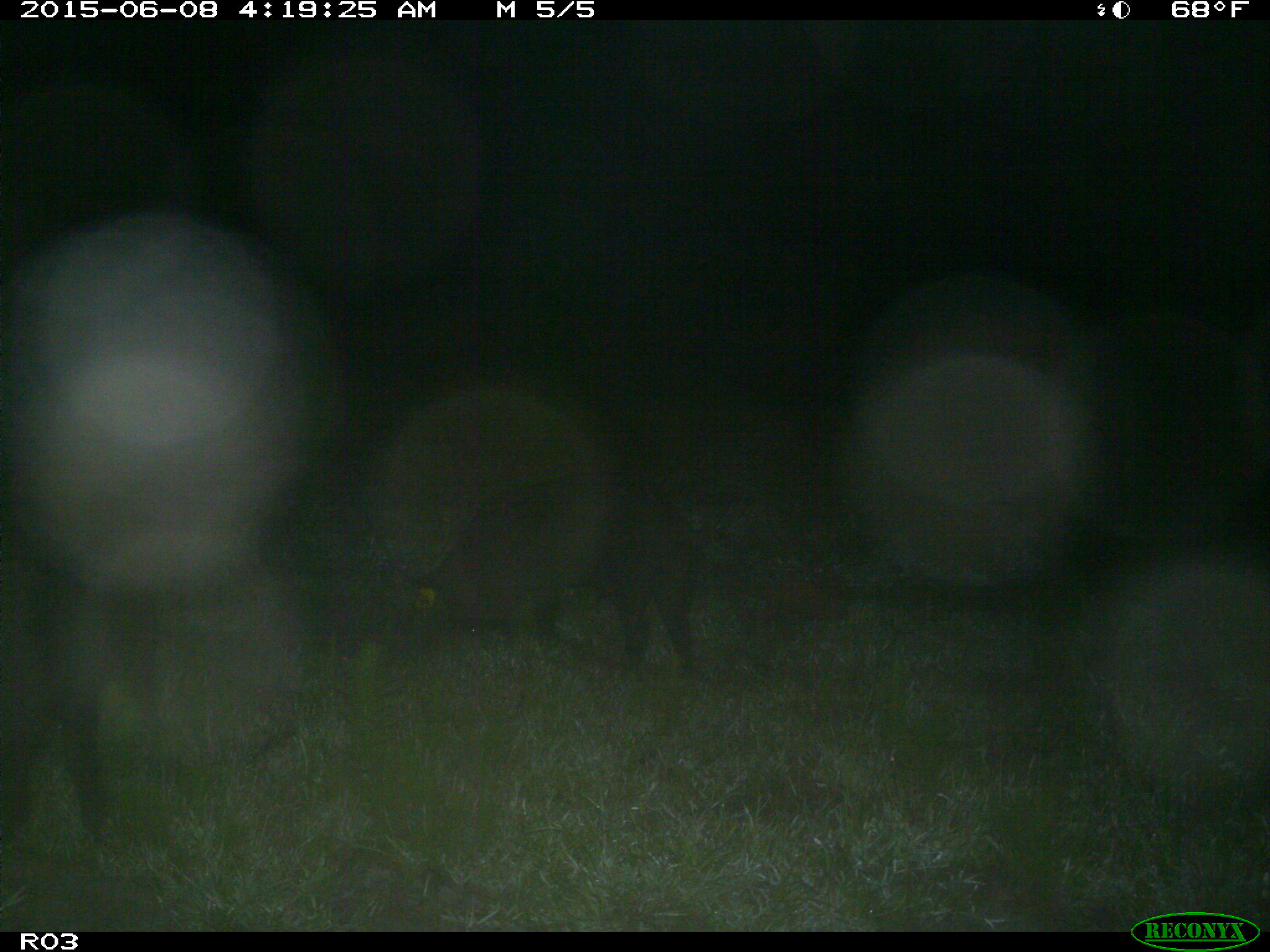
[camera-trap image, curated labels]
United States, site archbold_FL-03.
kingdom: Animalia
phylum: Chordata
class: Mammalia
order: Artiodactyla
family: Suidae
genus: Sus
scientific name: Sus scrofa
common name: wild boar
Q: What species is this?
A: Sus scrofa (wild boar).